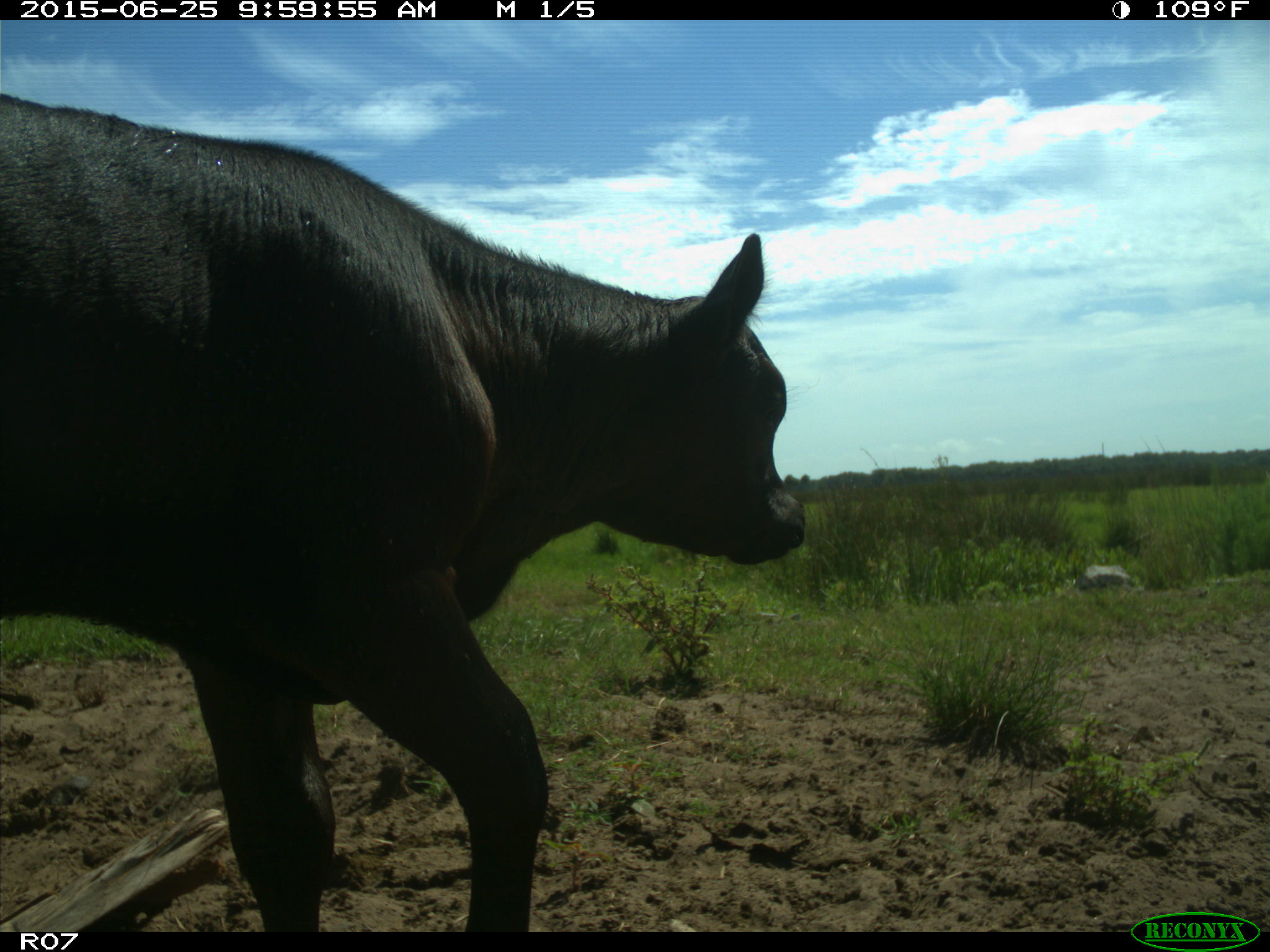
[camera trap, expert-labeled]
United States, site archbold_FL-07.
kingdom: Animalia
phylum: Chordata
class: Mammalia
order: Artiodactyla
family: Bovidae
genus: Bos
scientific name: Bos taurus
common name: domestic cow